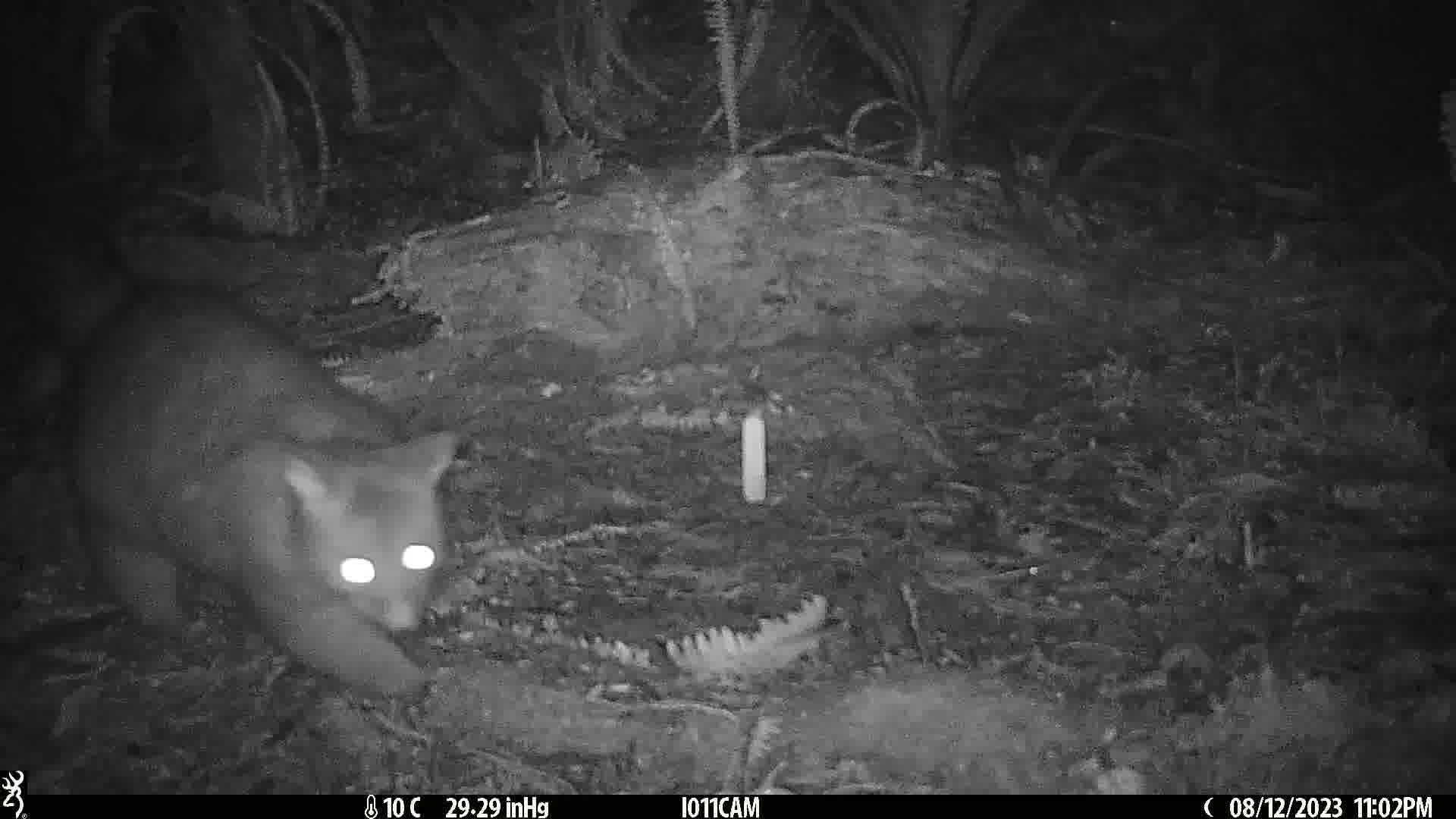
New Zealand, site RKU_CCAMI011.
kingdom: Animalia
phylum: Chordata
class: Mammalia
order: Diprotodontia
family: Phalangeridae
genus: Trichosurus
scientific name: Trichosurus vulpecula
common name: common brushtail possum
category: possum